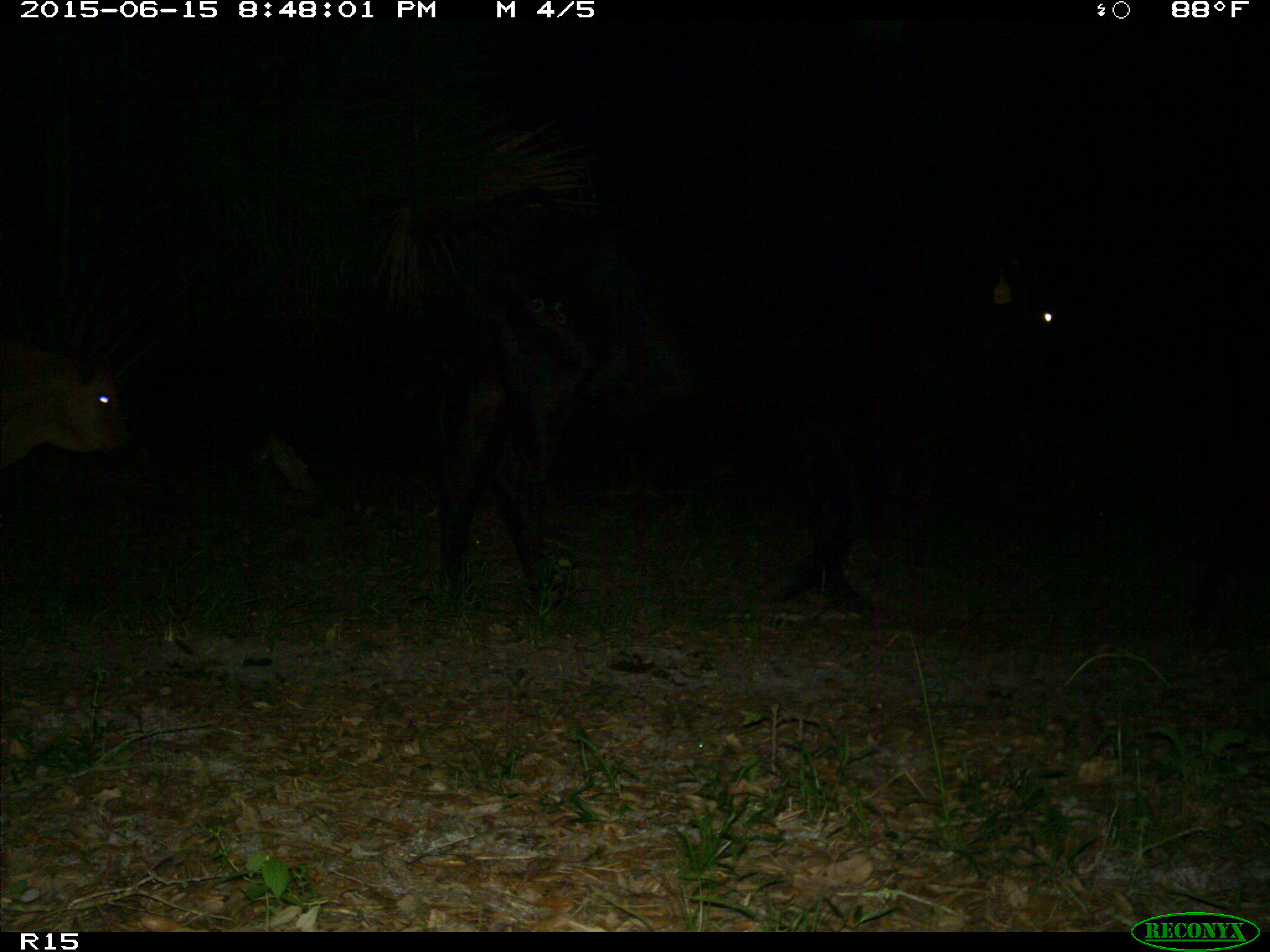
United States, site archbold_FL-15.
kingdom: Animalia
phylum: Chordata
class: Mammalia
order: Artiodactyla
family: Bovidae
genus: Bos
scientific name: Bos taurus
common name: domestic cow